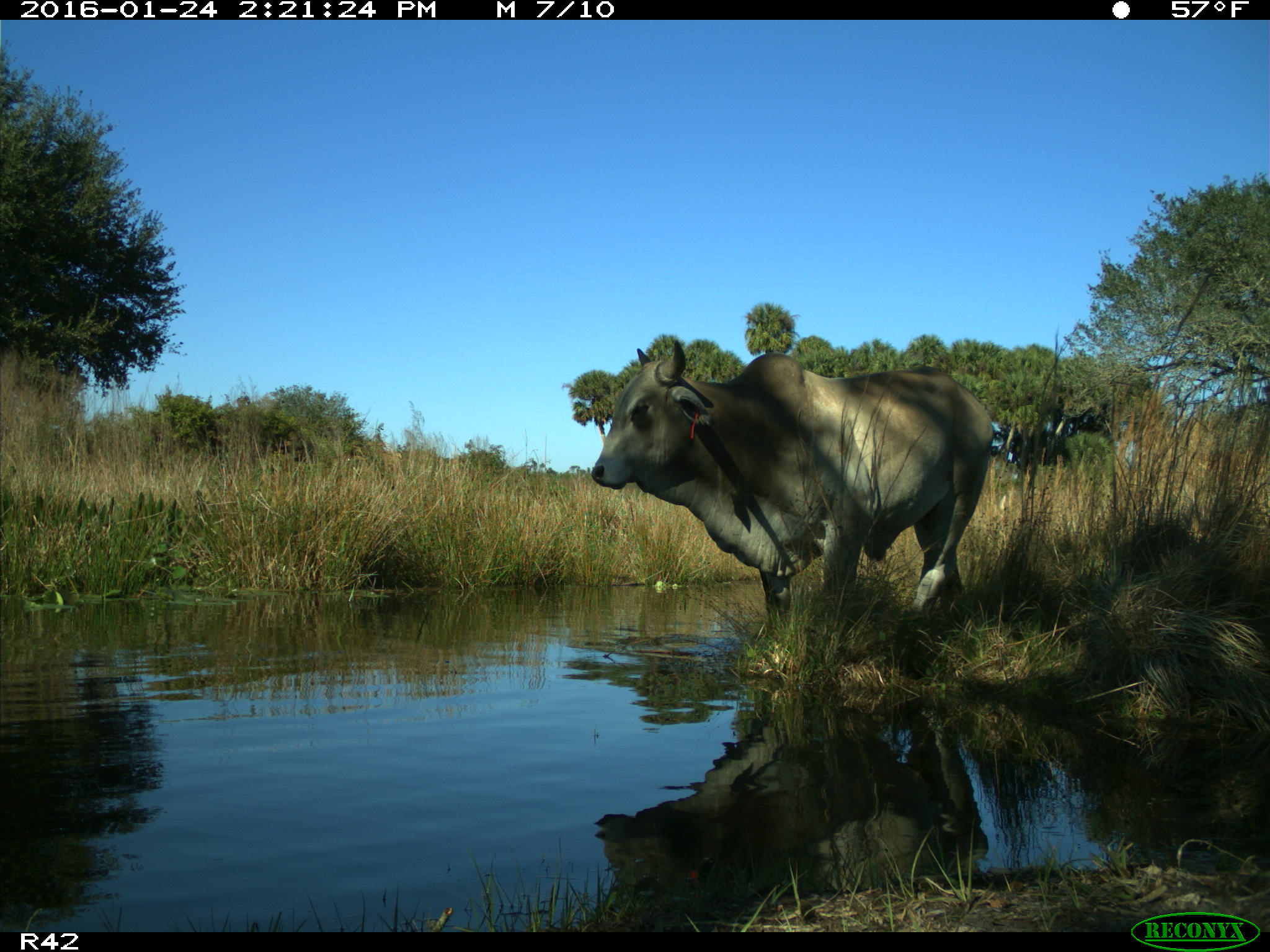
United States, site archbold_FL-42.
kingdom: Animalia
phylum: Chordata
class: Mammalia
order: Artiodactyla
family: Bovidae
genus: Bos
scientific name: Bos taurus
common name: domestic cow